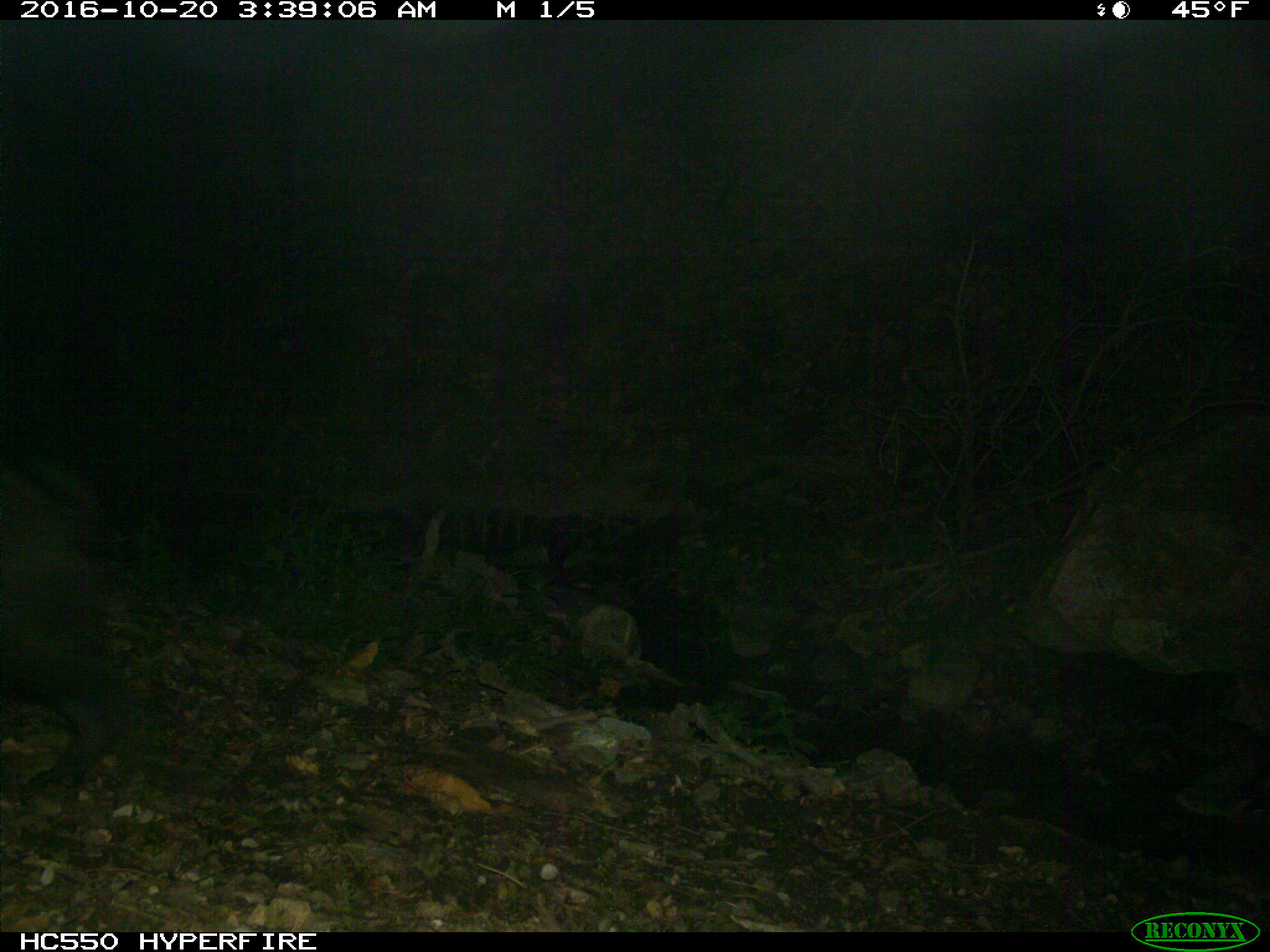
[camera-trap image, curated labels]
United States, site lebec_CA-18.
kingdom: Animalia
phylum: Chordata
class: Mammalia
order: Artiodactyla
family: Suidae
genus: Sus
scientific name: Sus scrofa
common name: wild boar